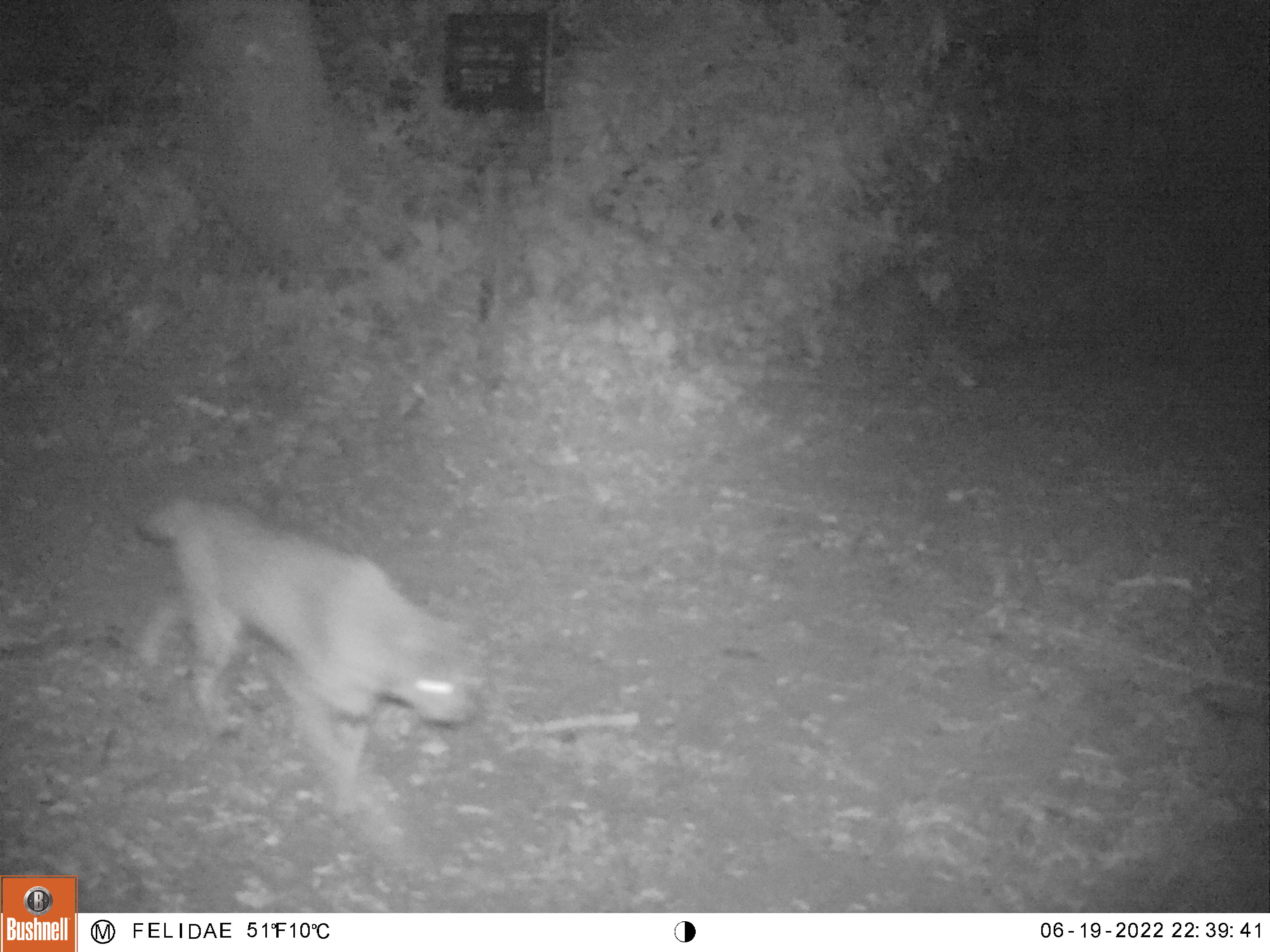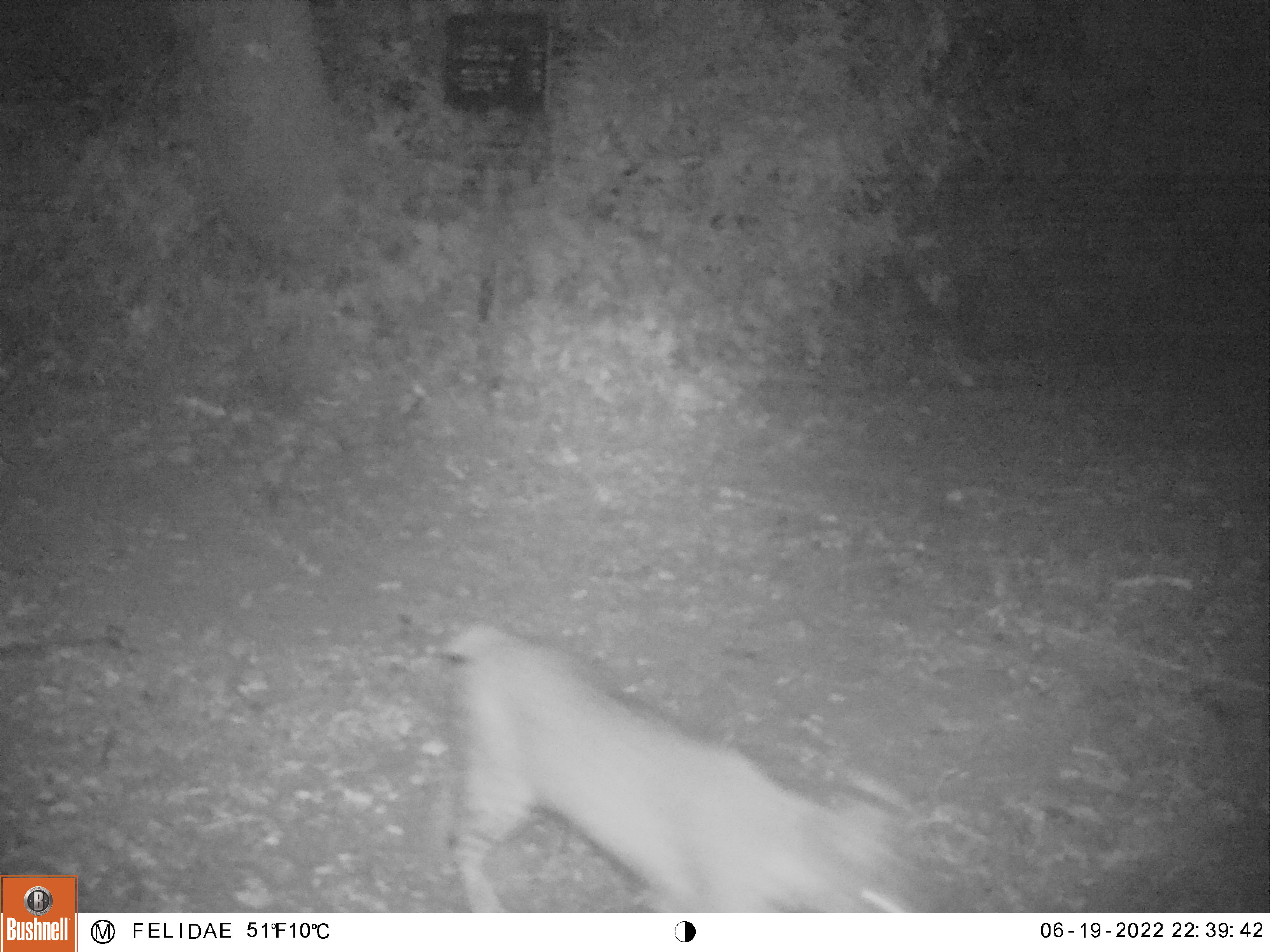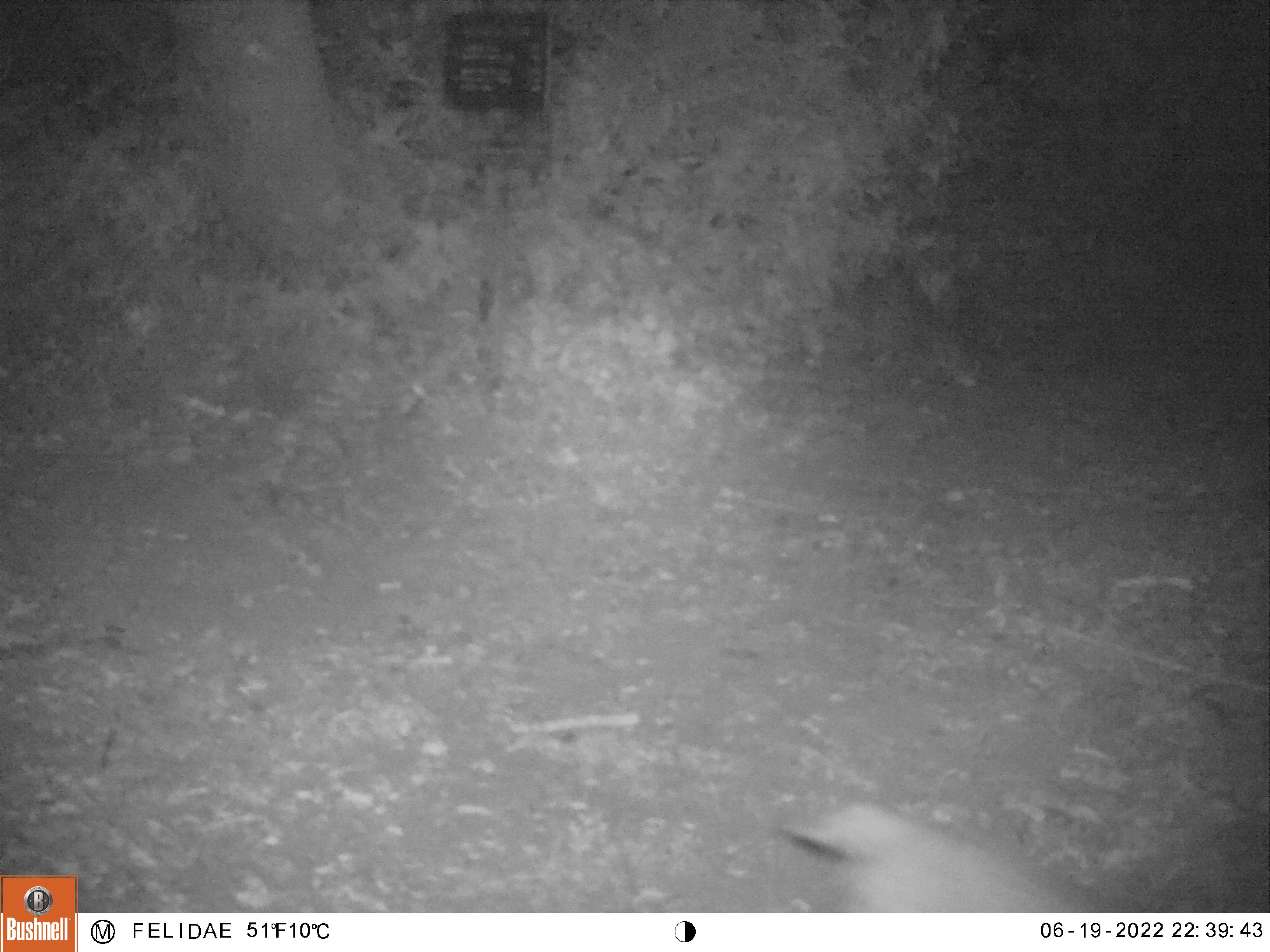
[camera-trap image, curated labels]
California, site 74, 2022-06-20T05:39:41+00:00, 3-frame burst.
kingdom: Animalia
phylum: Chordata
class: Mammalia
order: Carnivora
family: Felidae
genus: Lynx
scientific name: Lynx rufus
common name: bobcat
Bobcat (Lynx rufus).